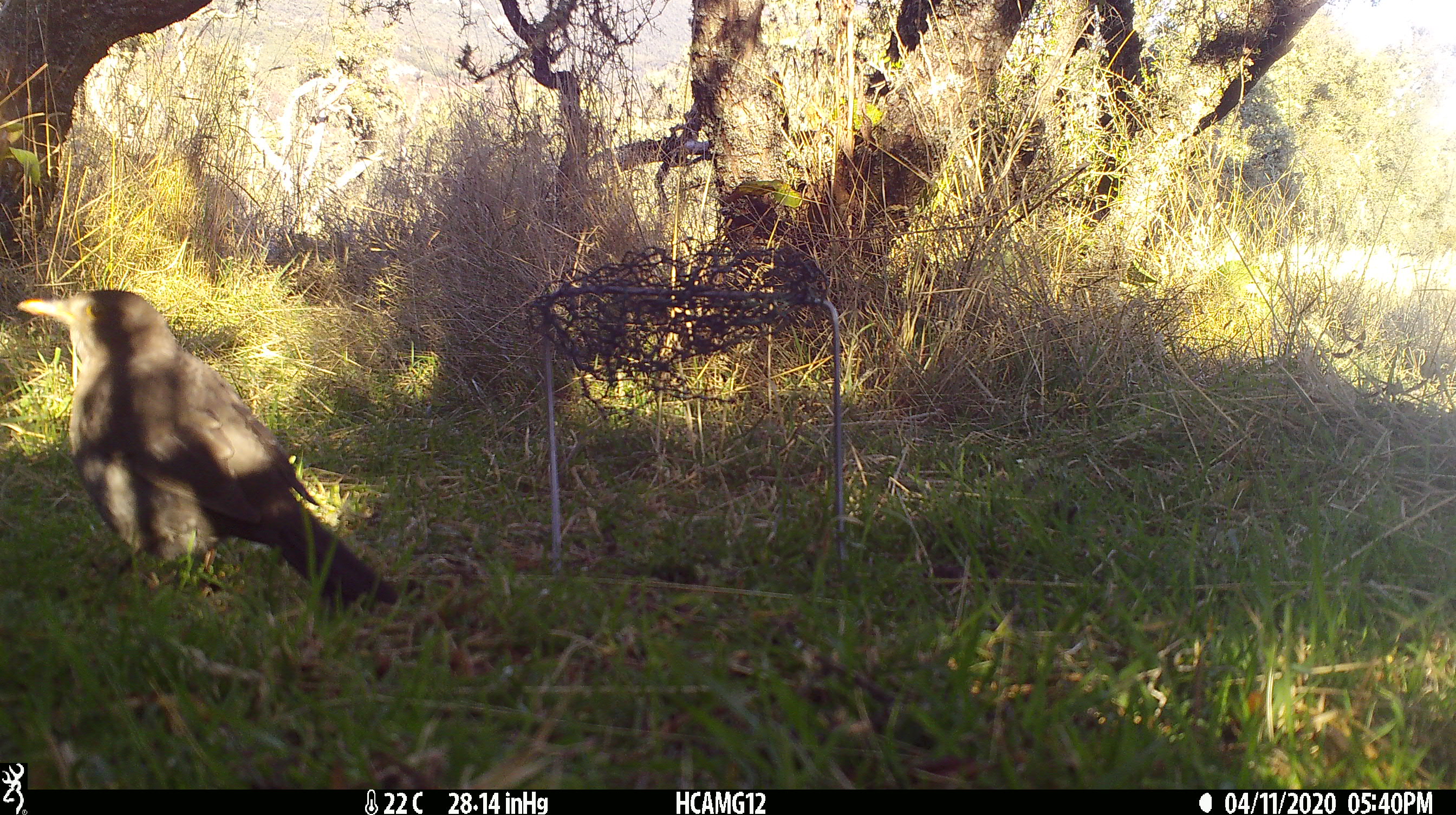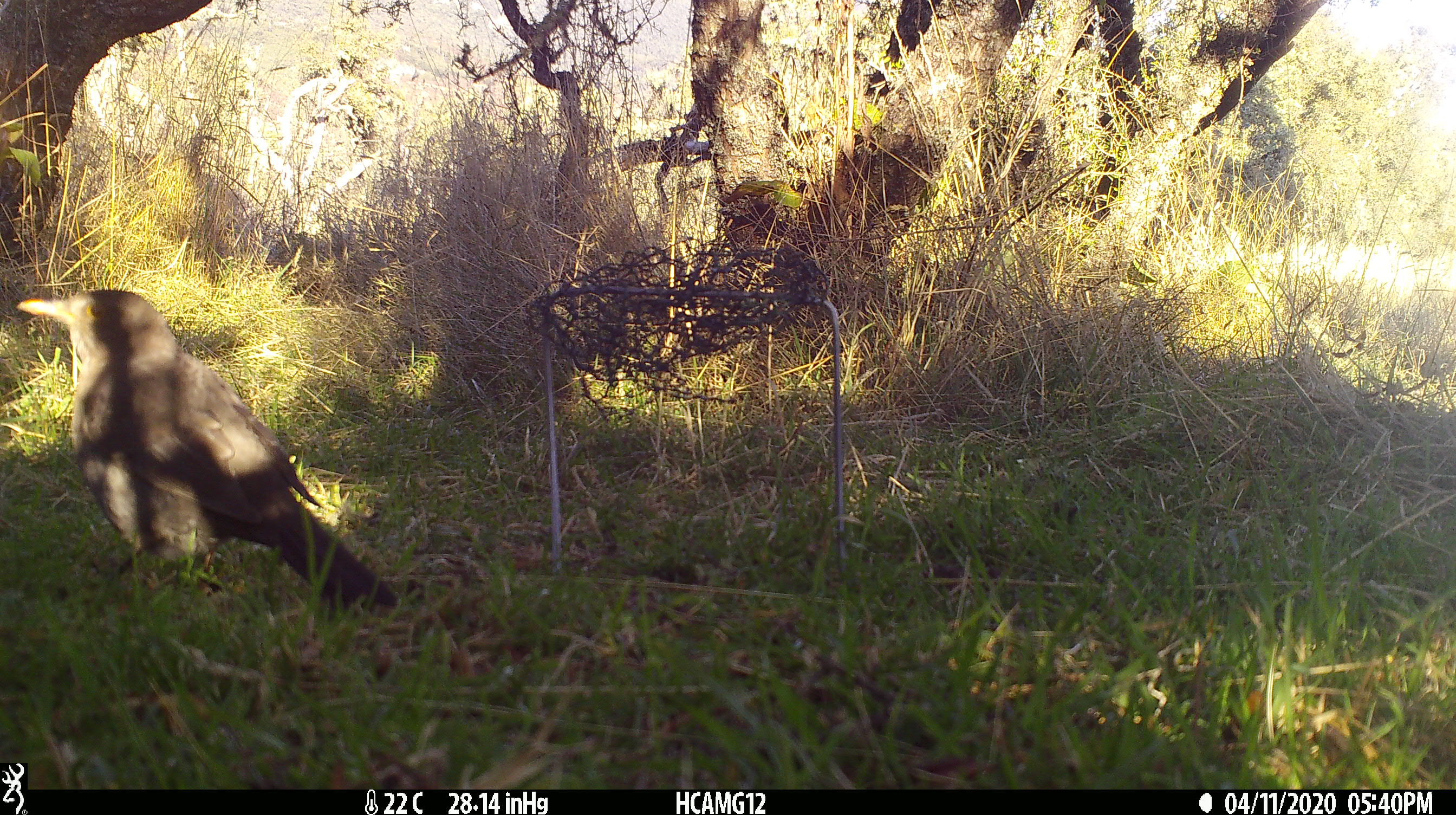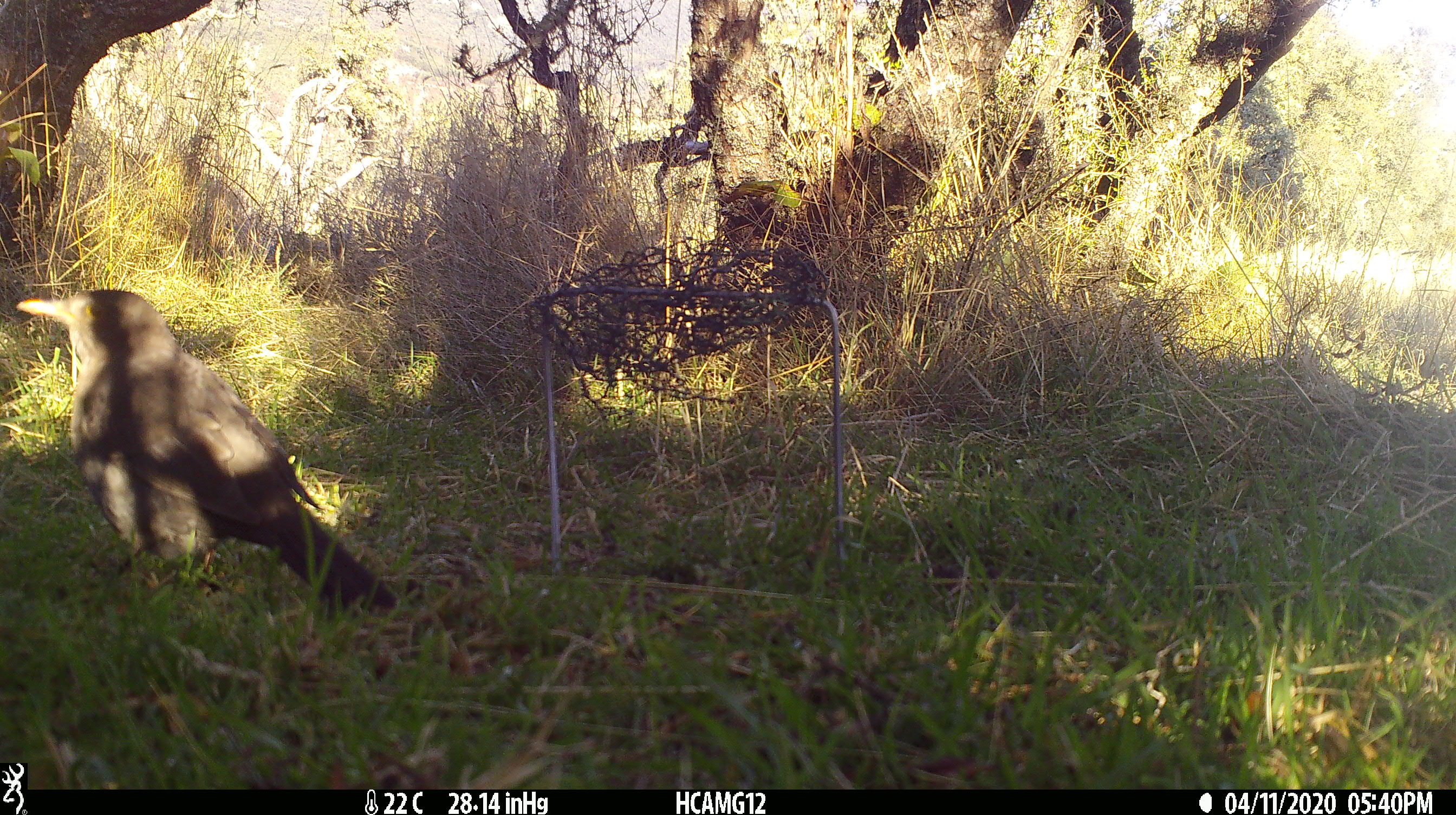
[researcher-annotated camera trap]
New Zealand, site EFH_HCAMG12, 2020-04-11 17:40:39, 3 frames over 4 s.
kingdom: Animalia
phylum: Chordata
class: Aves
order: Passeriformes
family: Turdidae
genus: Turdus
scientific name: Turdus merula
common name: eurasian blackbird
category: blackbird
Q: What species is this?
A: Blackbird (eurasian blackbird) (Turdus merula).